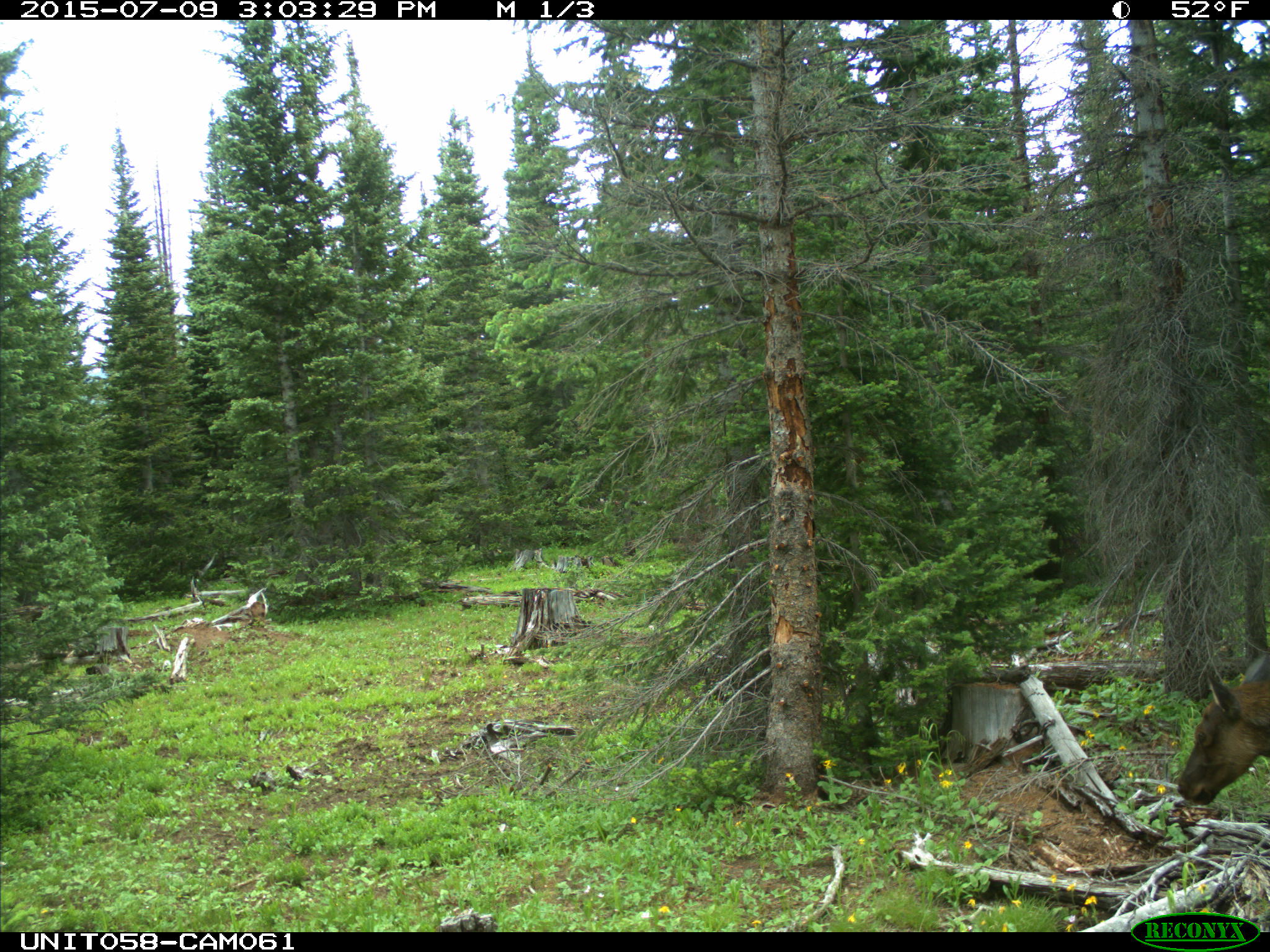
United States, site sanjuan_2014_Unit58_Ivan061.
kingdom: Animalia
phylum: Chordata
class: Mammalia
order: Artiodactyla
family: Cervidae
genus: Cervus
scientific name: Cervus elaphus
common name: red deer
Cervus elaphus (red deer).